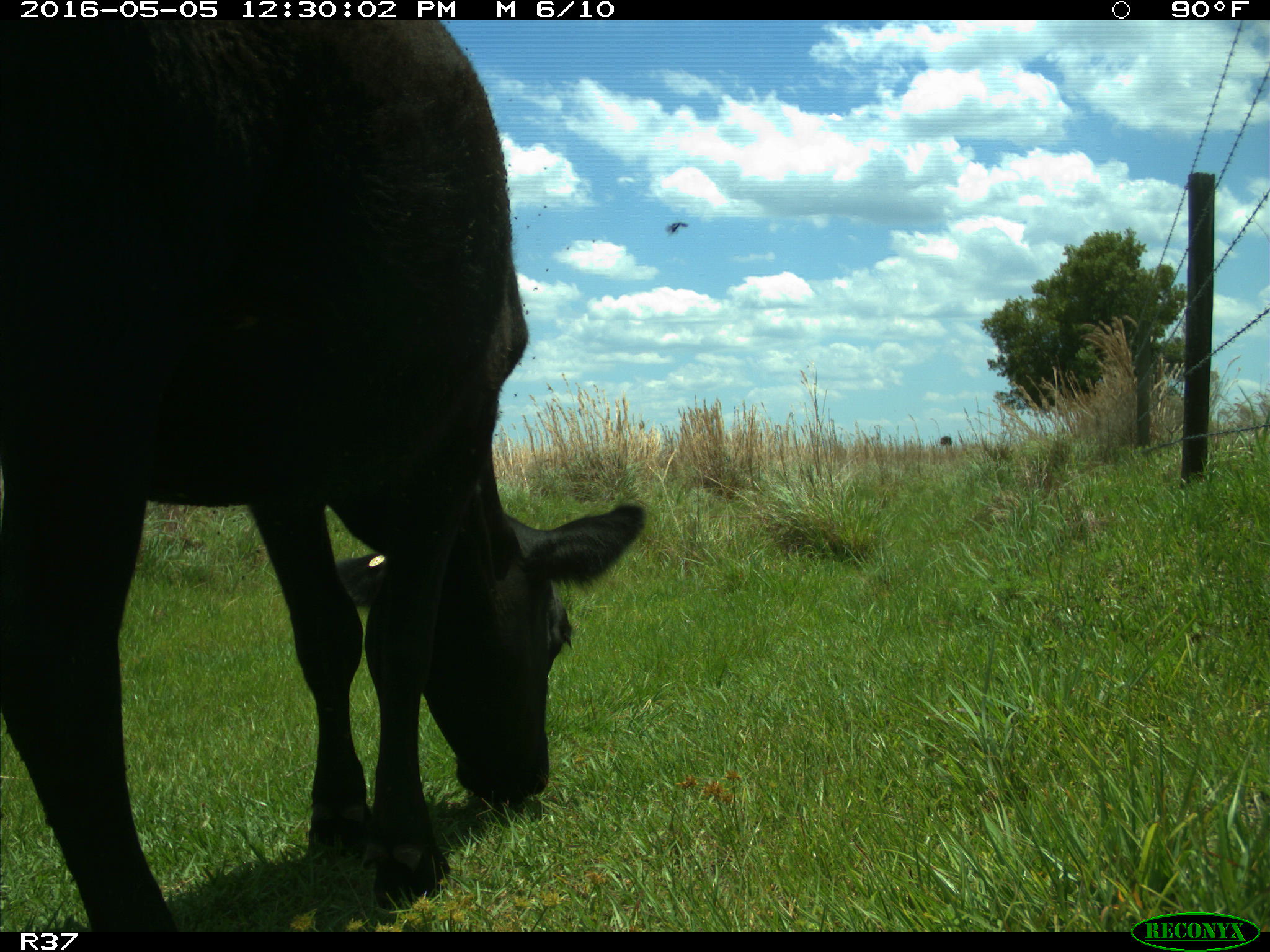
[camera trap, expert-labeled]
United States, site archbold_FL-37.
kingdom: Animalia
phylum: Chordata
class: Mammalia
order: Artiodactyla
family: Bovidae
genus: Bos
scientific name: Bos taurus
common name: domestic cow